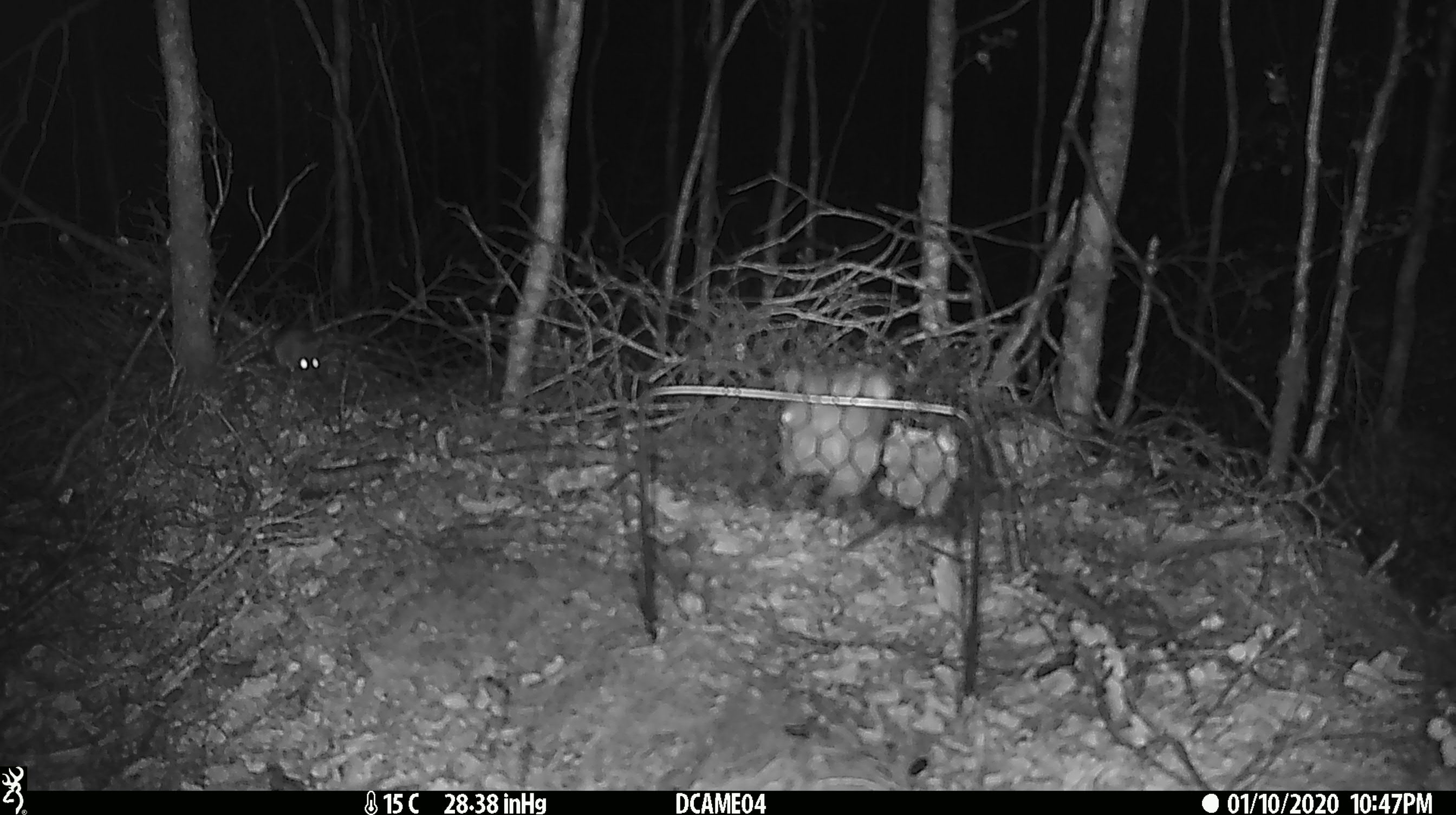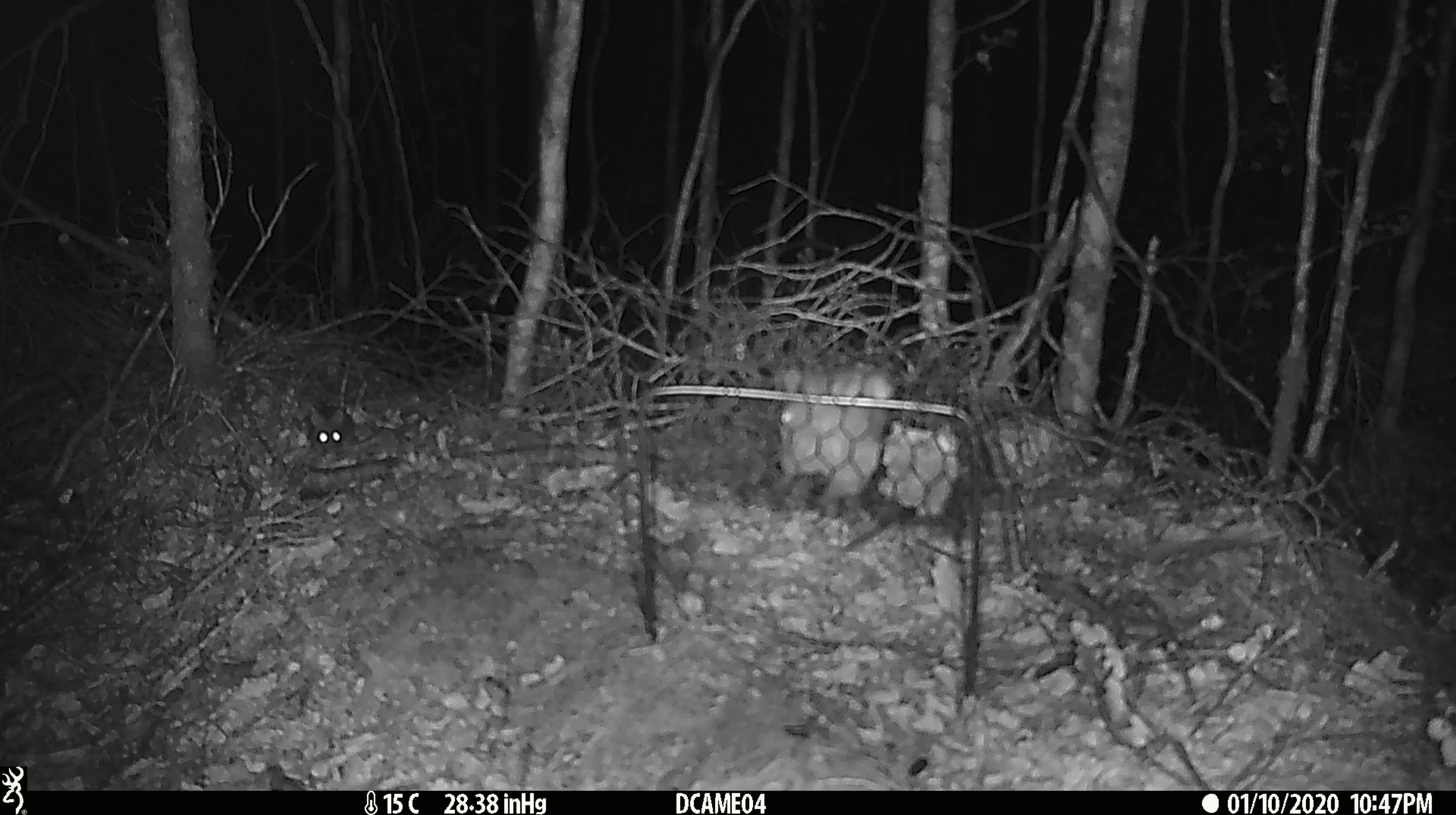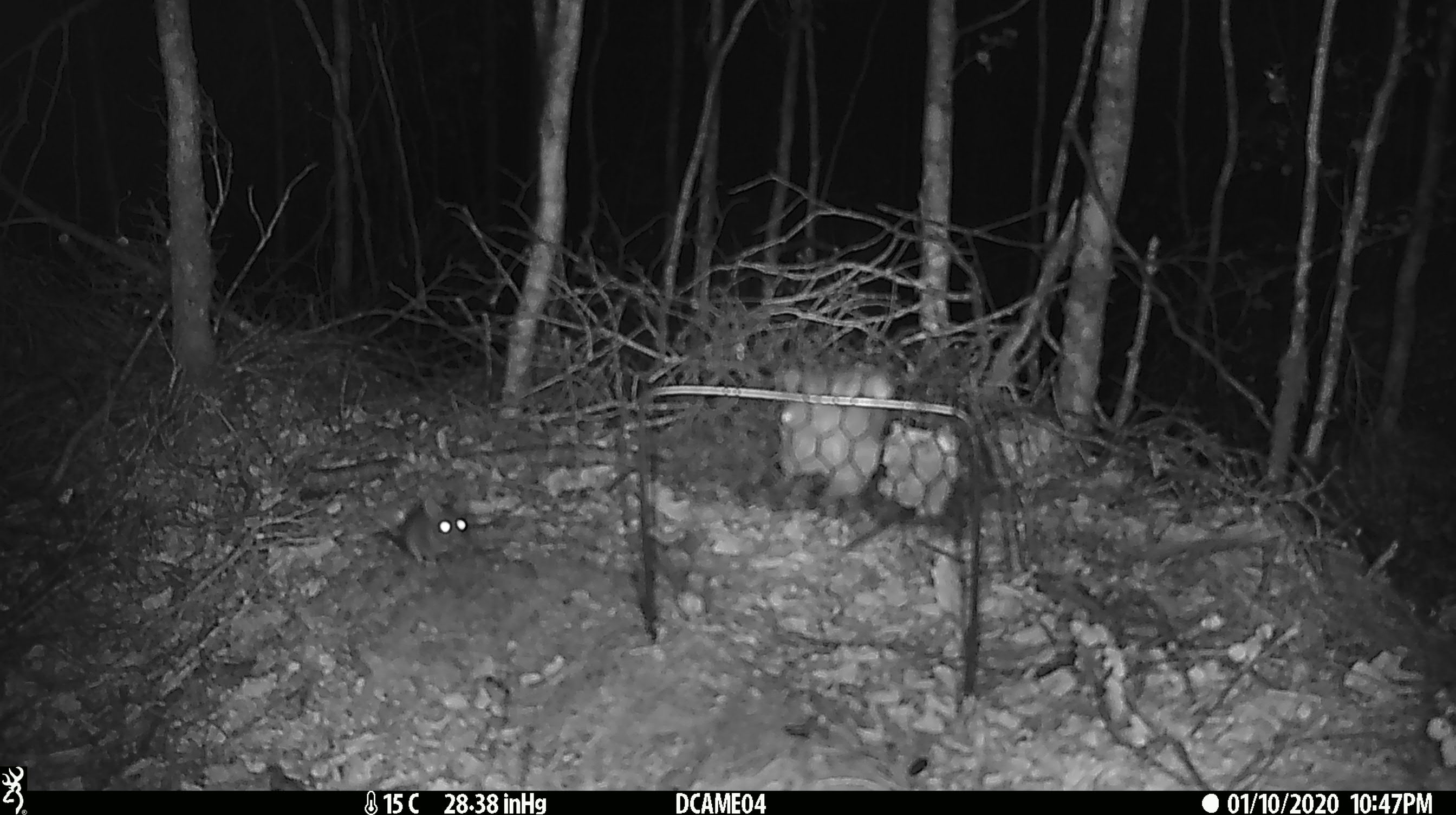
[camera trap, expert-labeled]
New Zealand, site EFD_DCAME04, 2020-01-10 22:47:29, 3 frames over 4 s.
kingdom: Animalia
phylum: Chordata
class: Mammalia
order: Rodentia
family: Muridae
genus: Mus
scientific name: Mus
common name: mouse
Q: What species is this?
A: Mouse (Mus).